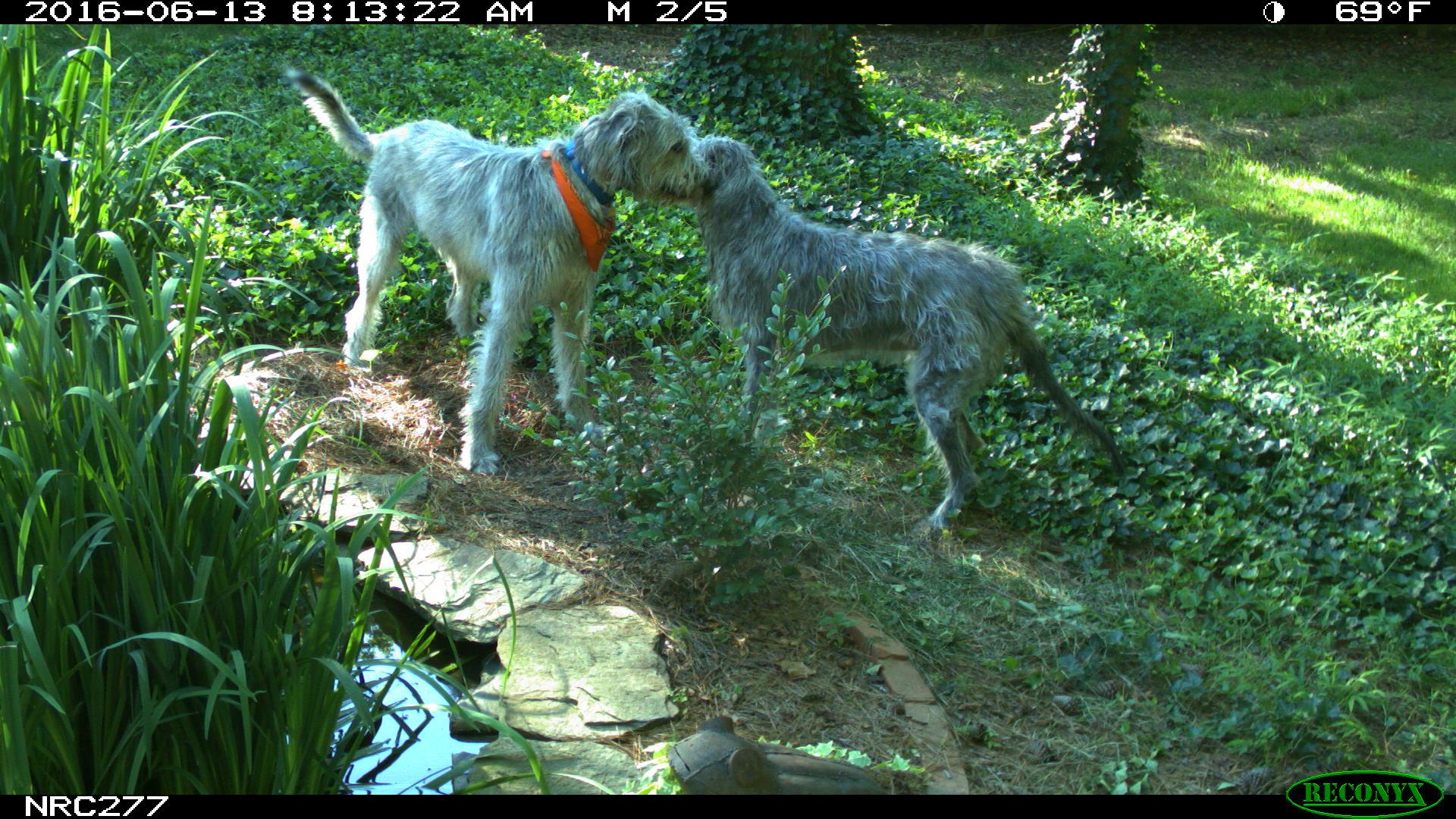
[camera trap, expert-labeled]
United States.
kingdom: Animalia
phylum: Chordata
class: Mammalia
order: Carnivora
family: Canidae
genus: Canis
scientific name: Canis familiaris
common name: domestic dog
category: Dog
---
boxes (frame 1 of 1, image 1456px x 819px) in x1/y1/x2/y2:
Dog: 283/43/714/480; 692/134/1137/544